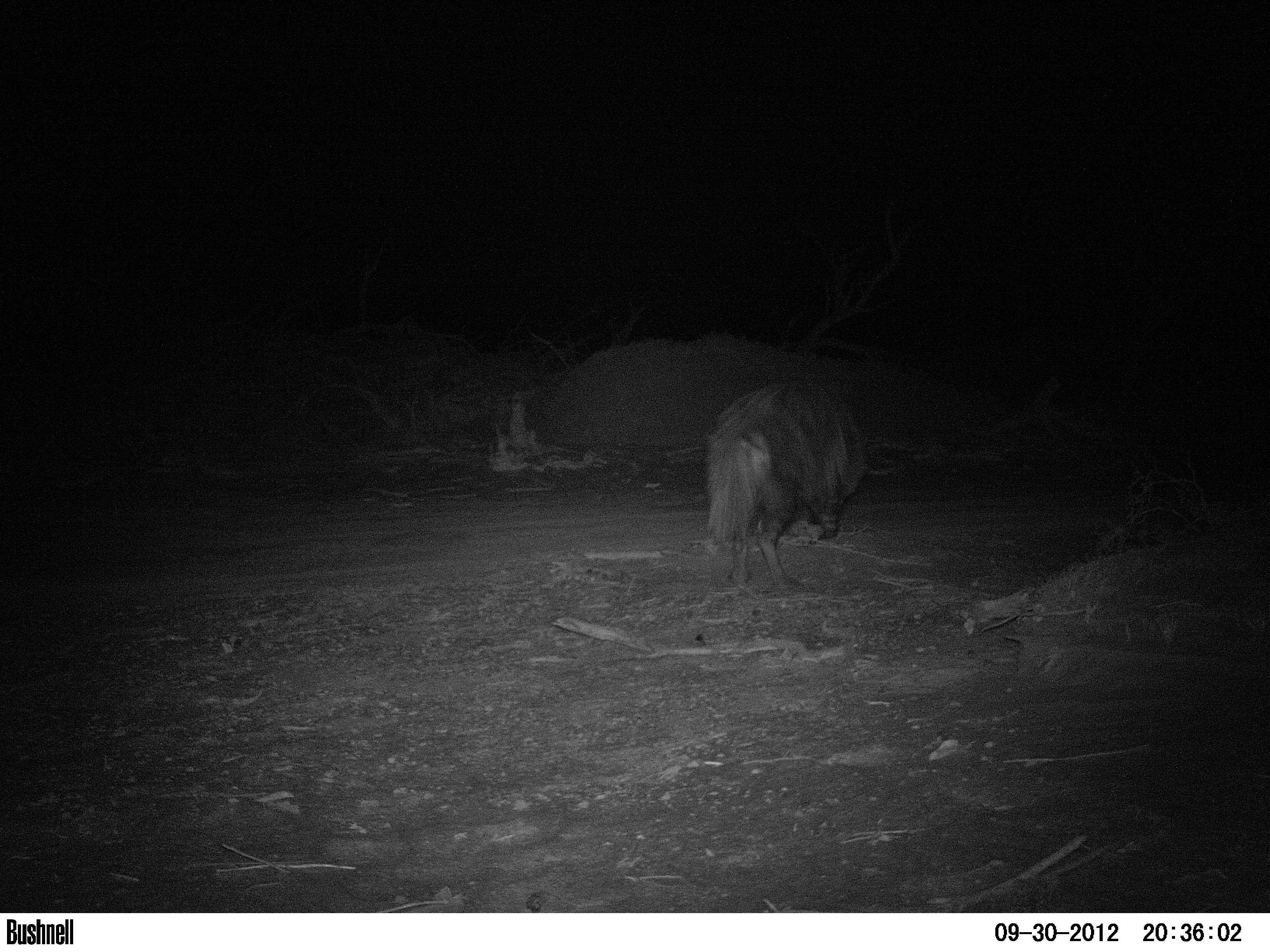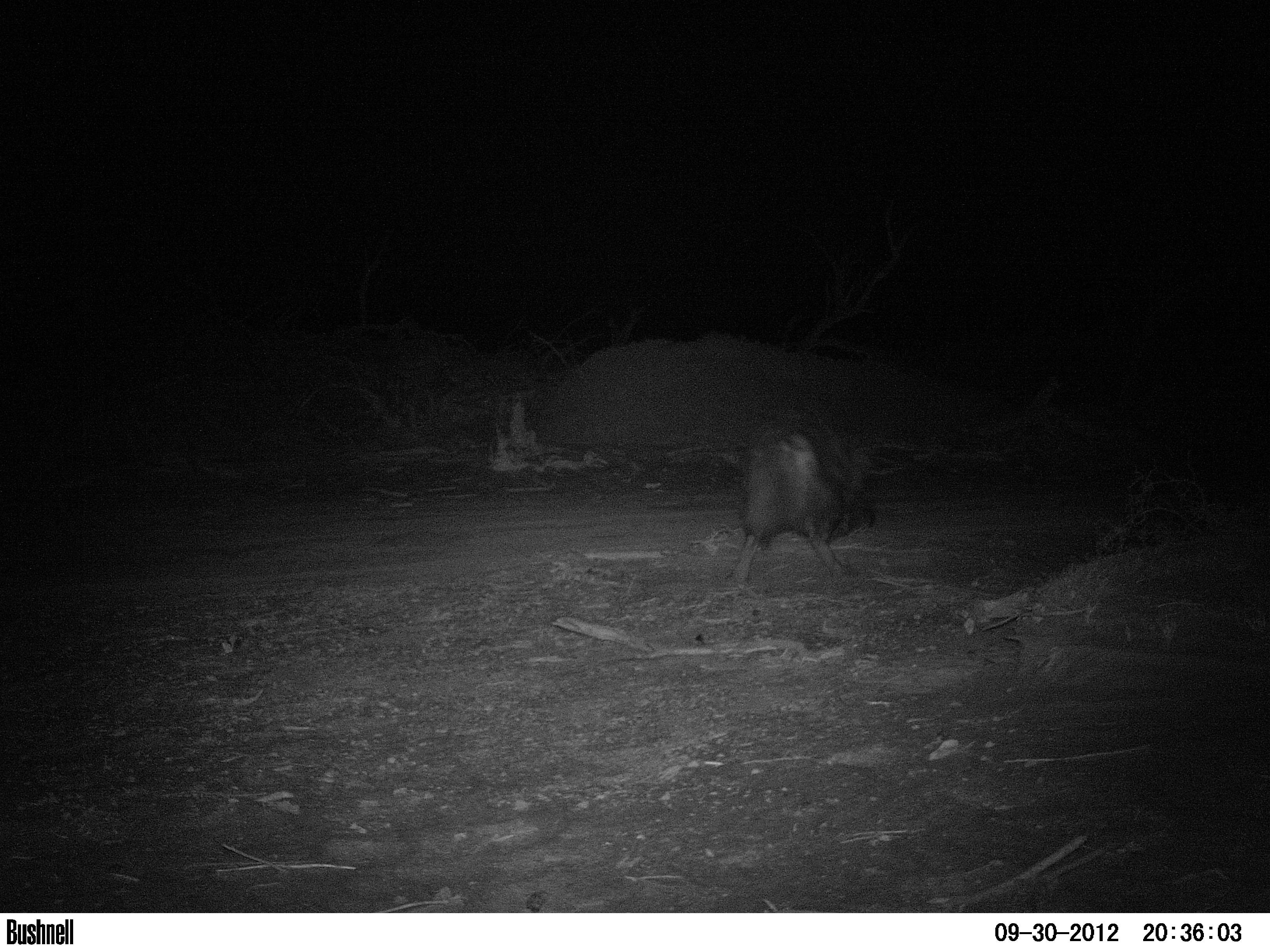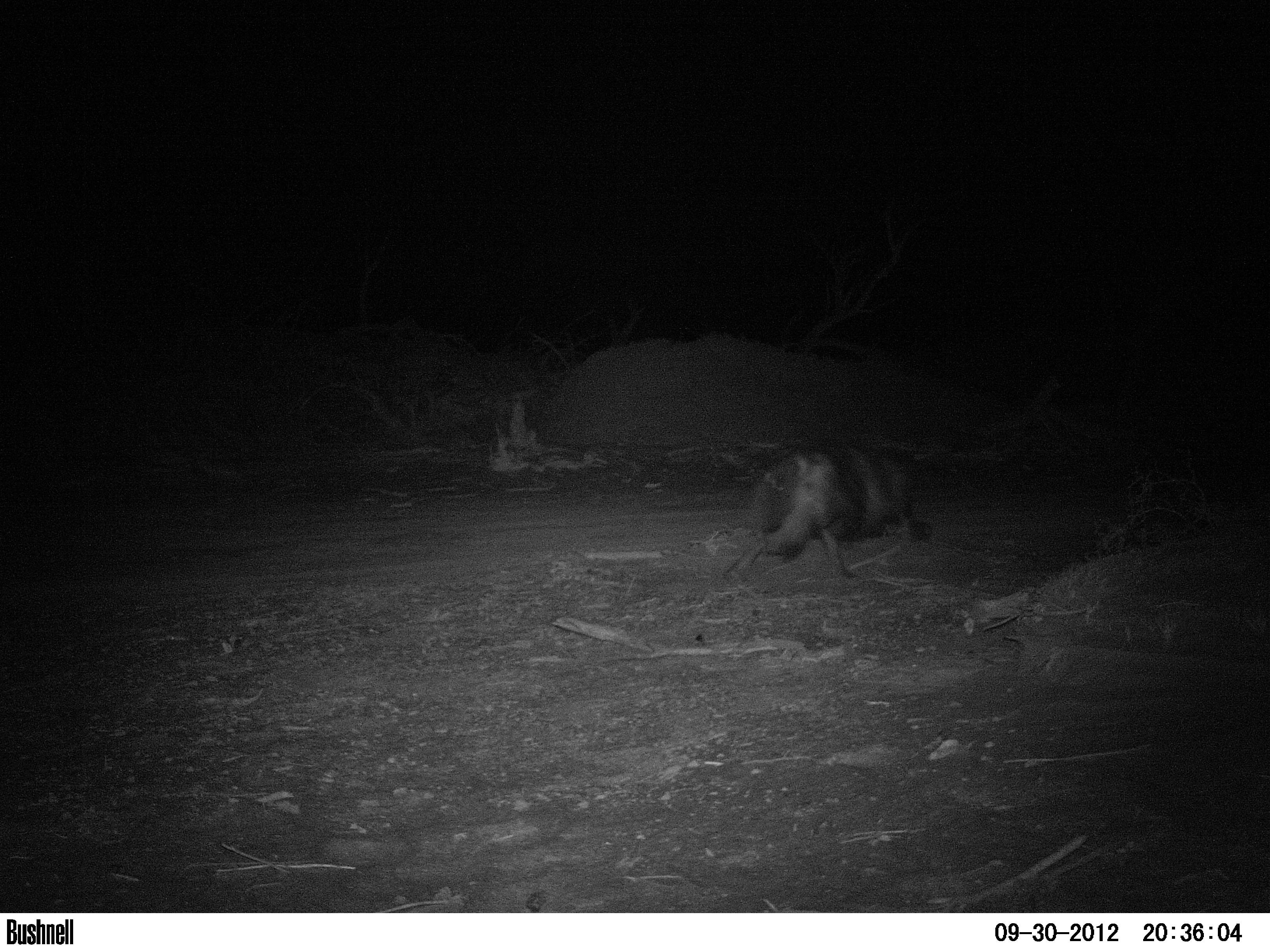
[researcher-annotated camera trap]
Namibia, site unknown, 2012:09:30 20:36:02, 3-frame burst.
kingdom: Animalia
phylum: Chordata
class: Mammalia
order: Carnivora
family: Hyaenidae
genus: Parahyaena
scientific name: Parahyaena brunnea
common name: brown hyena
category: hyaena brunnea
Hyaena brunnea (brown hyena) (Parahyaena brunnea).